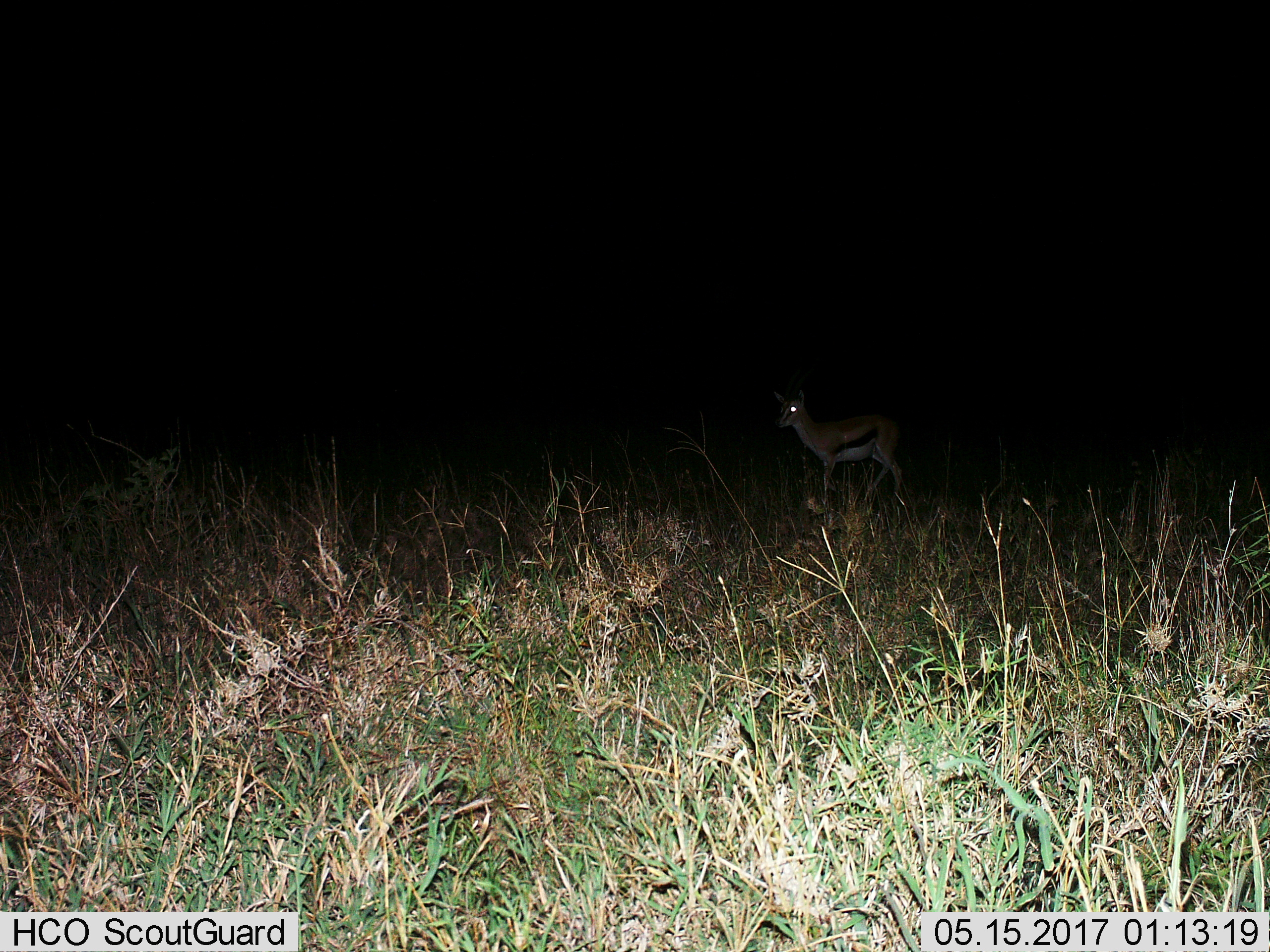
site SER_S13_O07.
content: unidentified animal